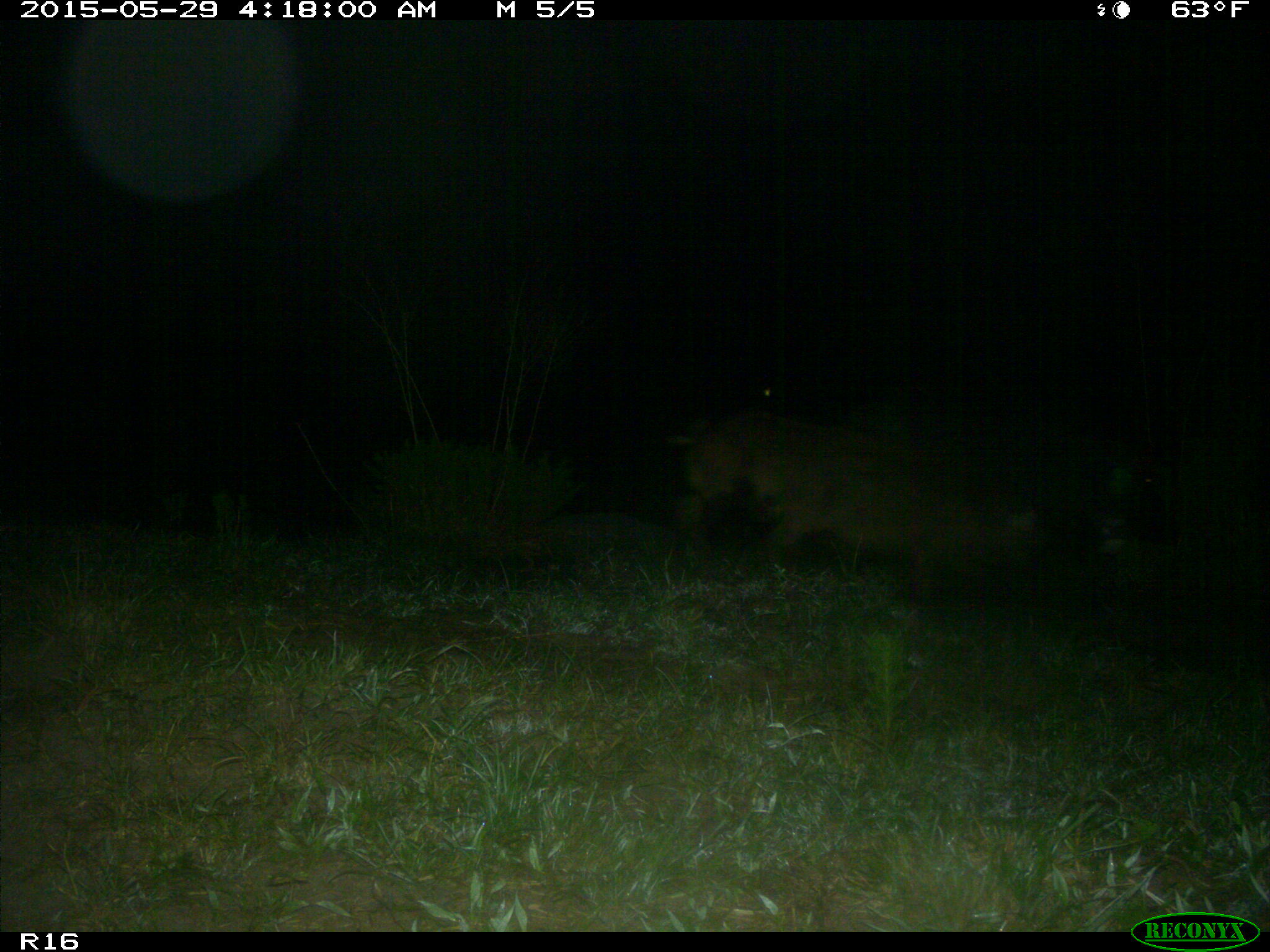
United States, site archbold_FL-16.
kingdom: Animalia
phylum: Chordata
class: Mammalia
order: Artiodactyla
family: Suidae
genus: Sus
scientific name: Sus scrofa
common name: wild boar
Sus scrofa (wild boar).